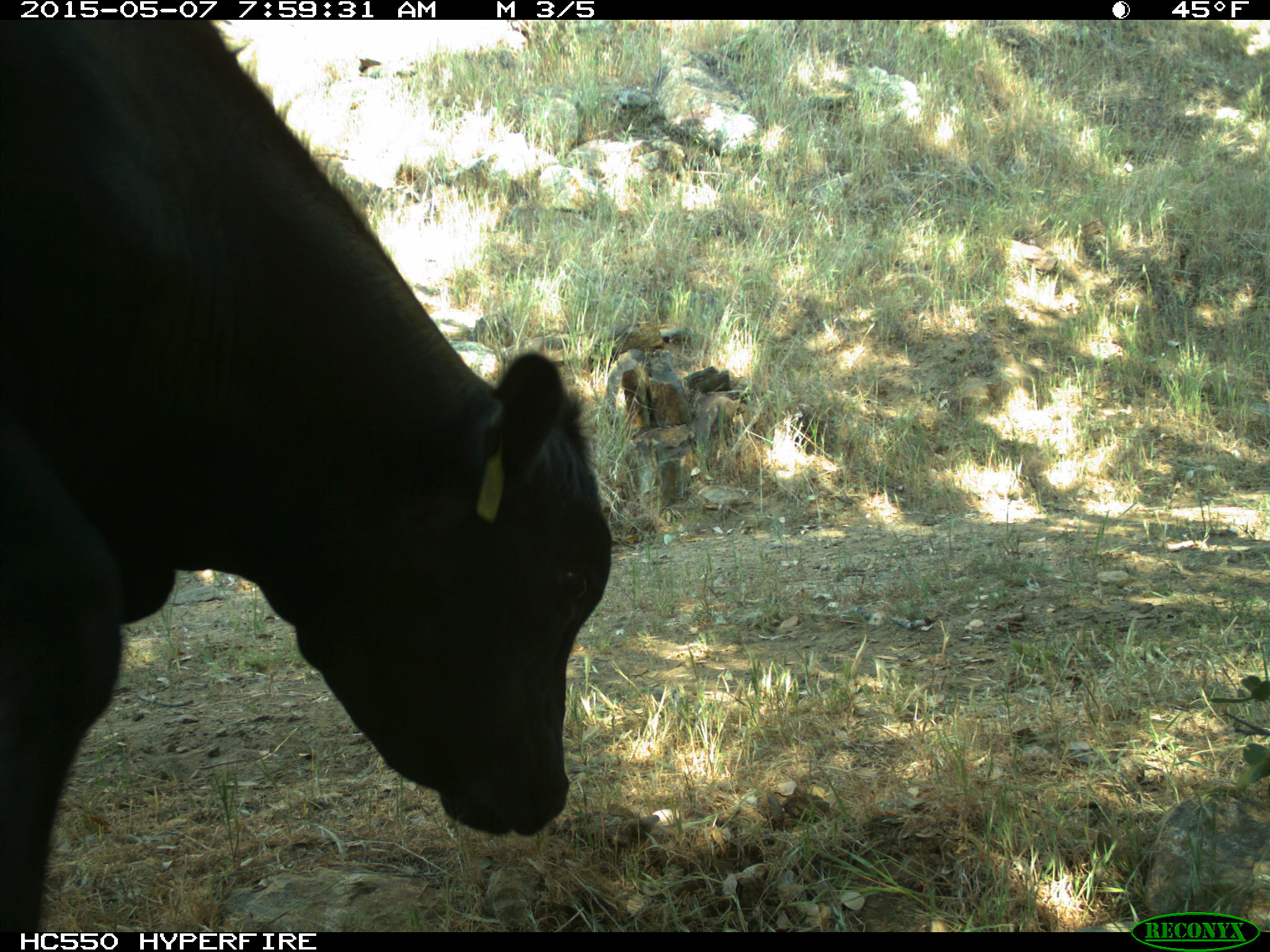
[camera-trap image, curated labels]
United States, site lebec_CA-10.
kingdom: Animalia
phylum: Chordata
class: Mammalia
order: Artiodactyla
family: Bovidae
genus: Bos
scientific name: Bos taurus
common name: domestic cow